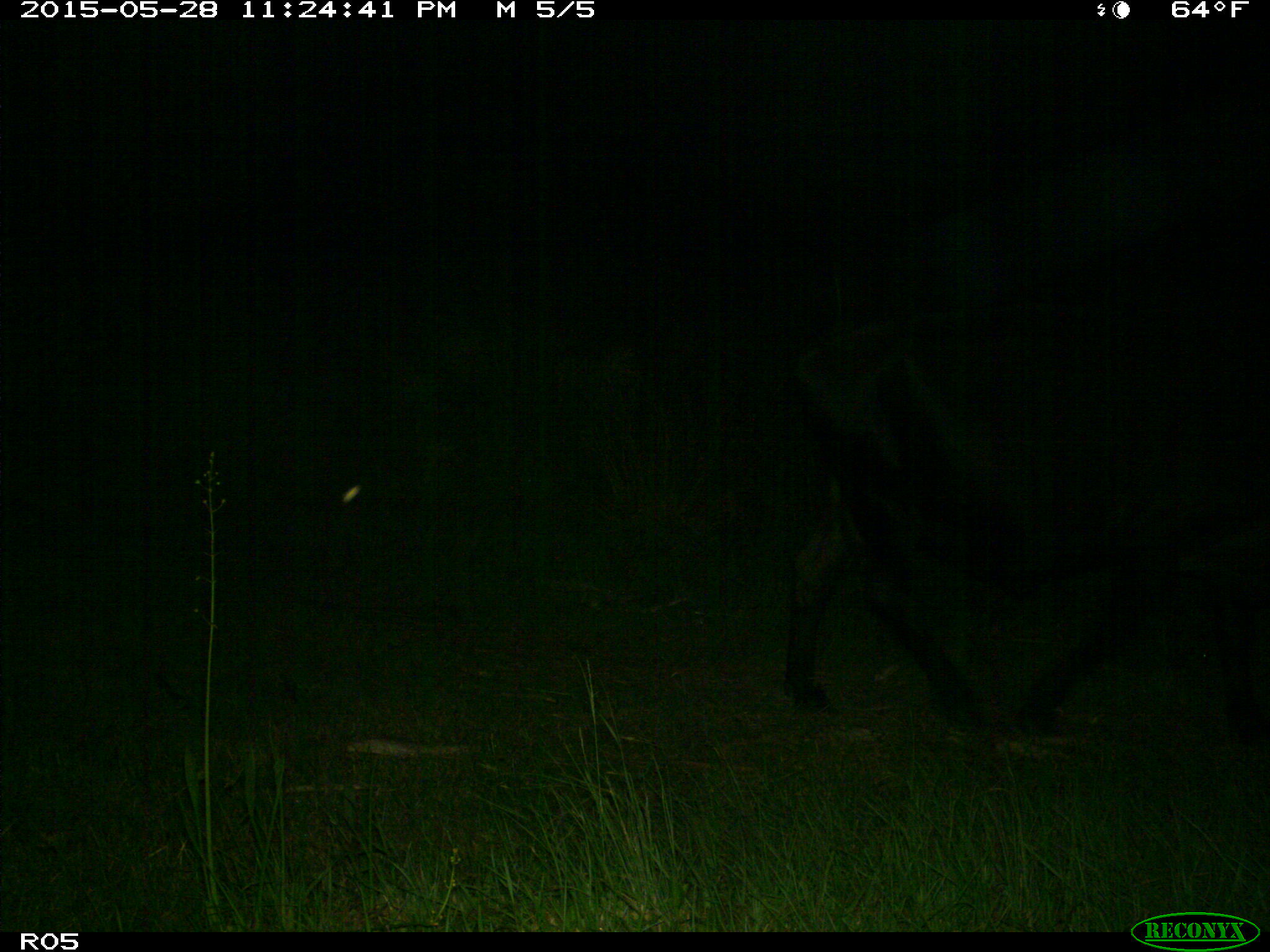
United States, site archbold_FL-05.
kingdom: Animalia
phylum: Chordata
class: Mammalia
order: Artiodactyla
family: Bovidae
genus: Bos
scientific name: Bos taurus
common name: domestic cow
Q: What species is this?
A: Bos taurus (domestic cow).